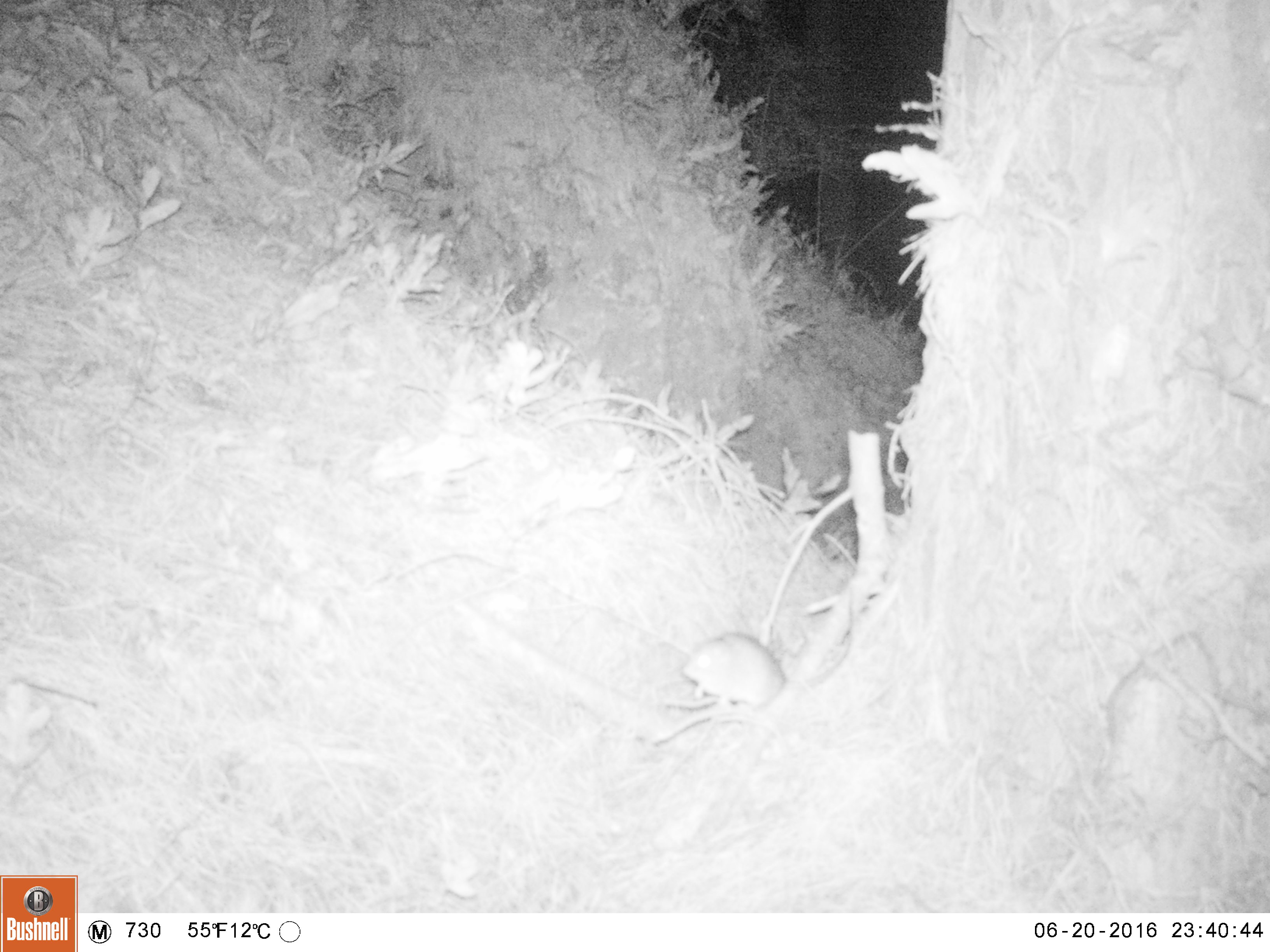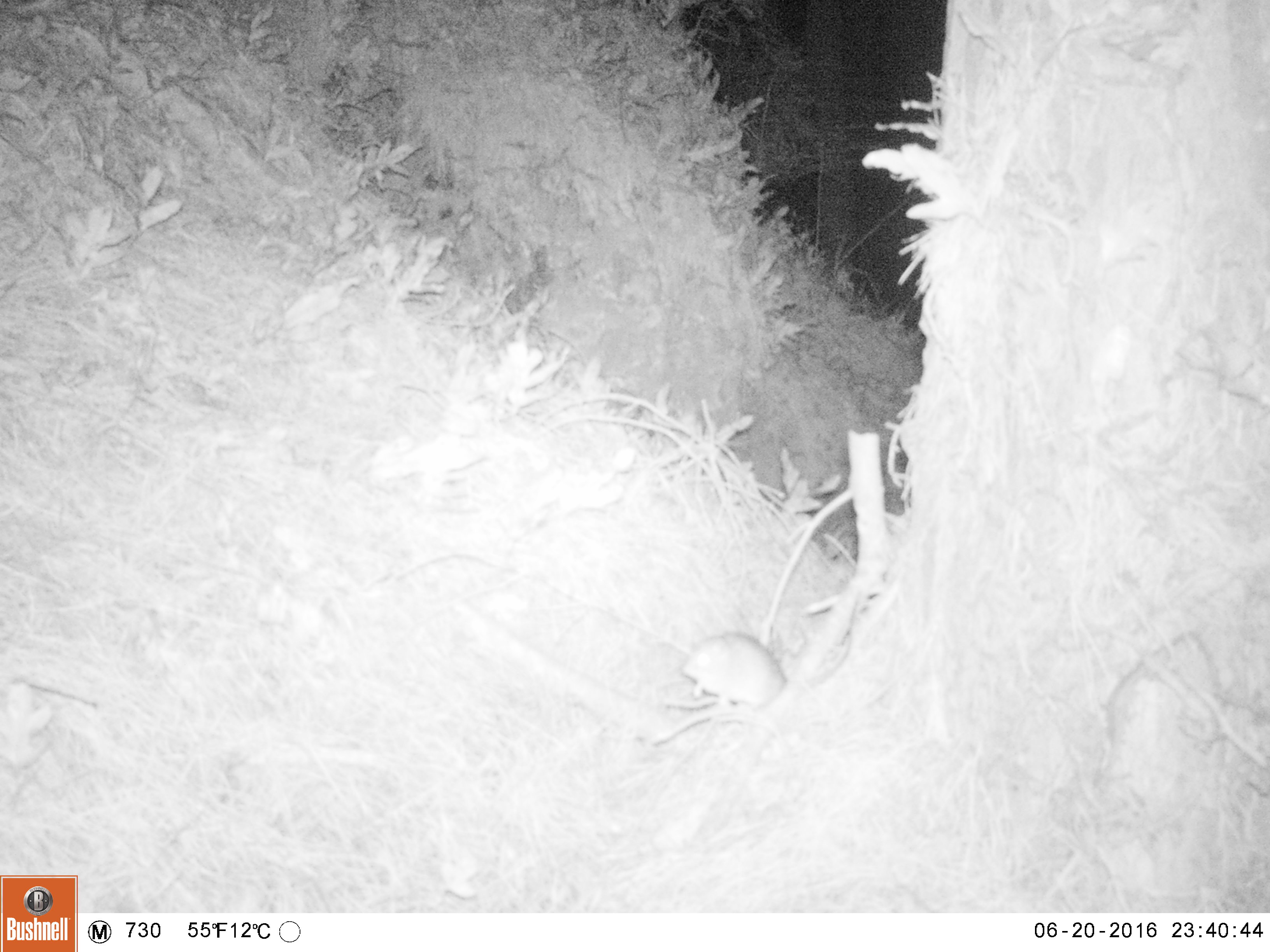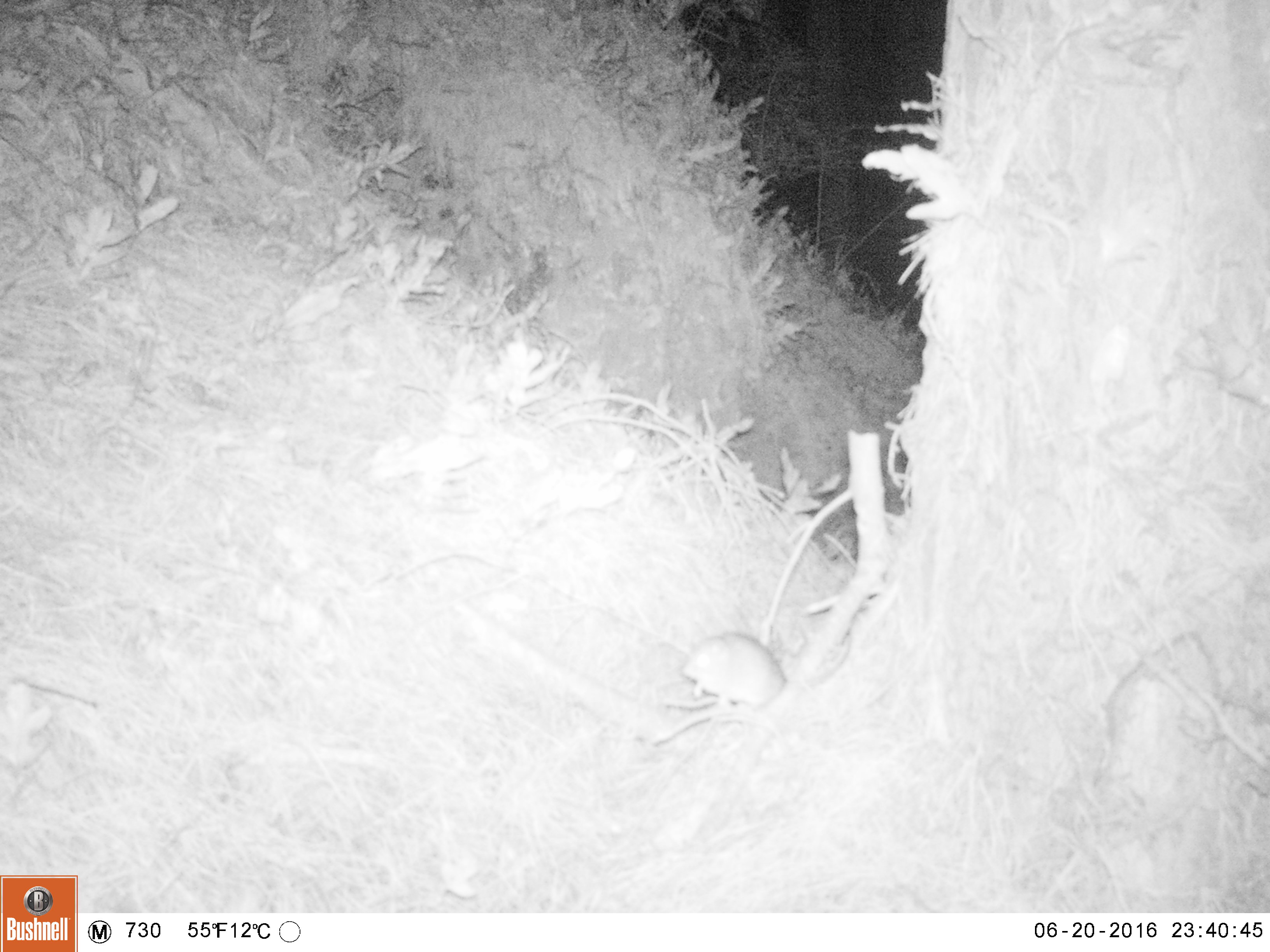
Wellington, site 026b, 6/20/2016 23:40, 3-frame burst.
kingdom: Animalia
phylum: Chordata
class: Mammalia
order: Rodentia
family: Muridae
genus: Rattus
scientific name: Rattus norvegicus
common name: norway rat